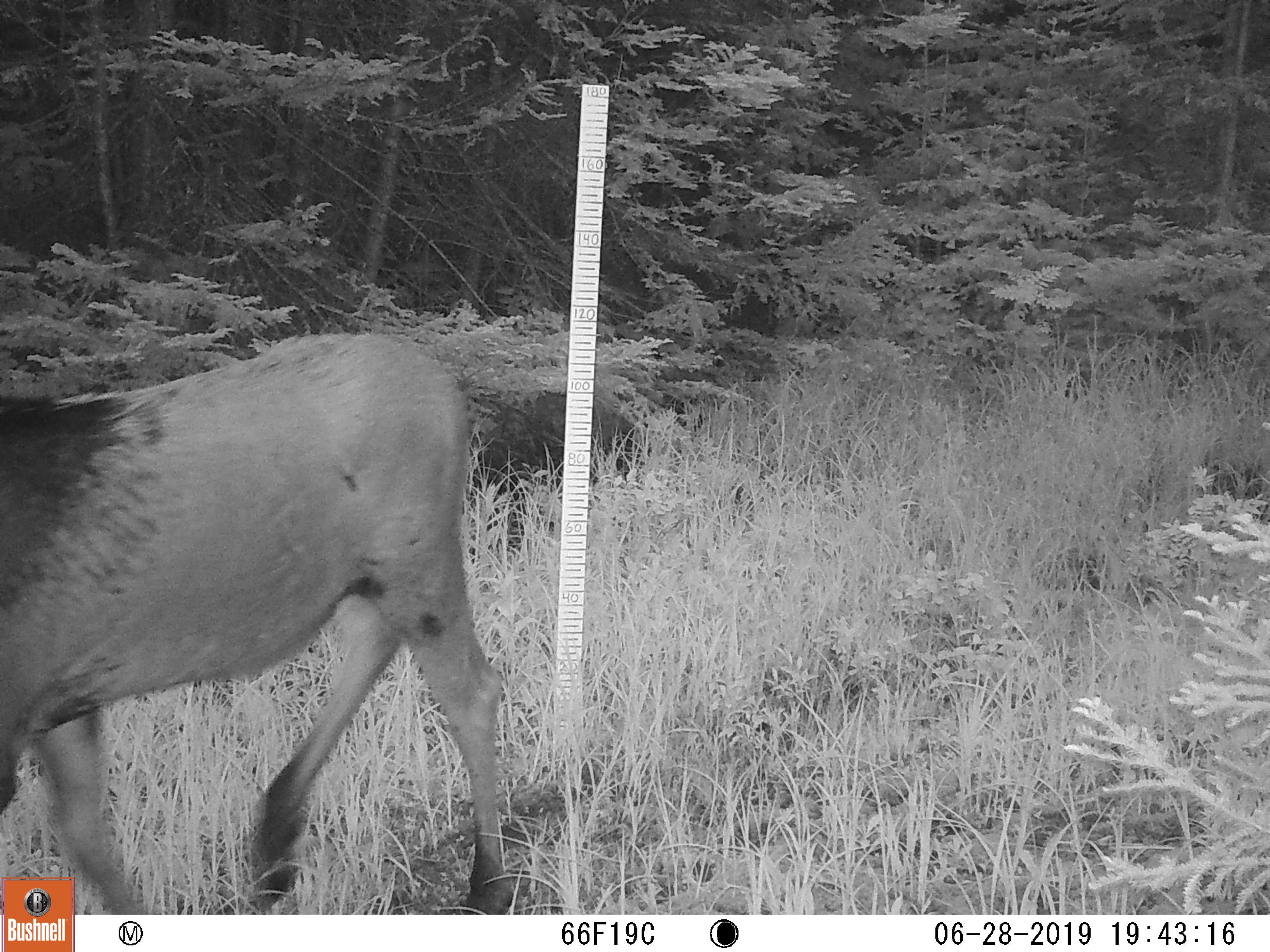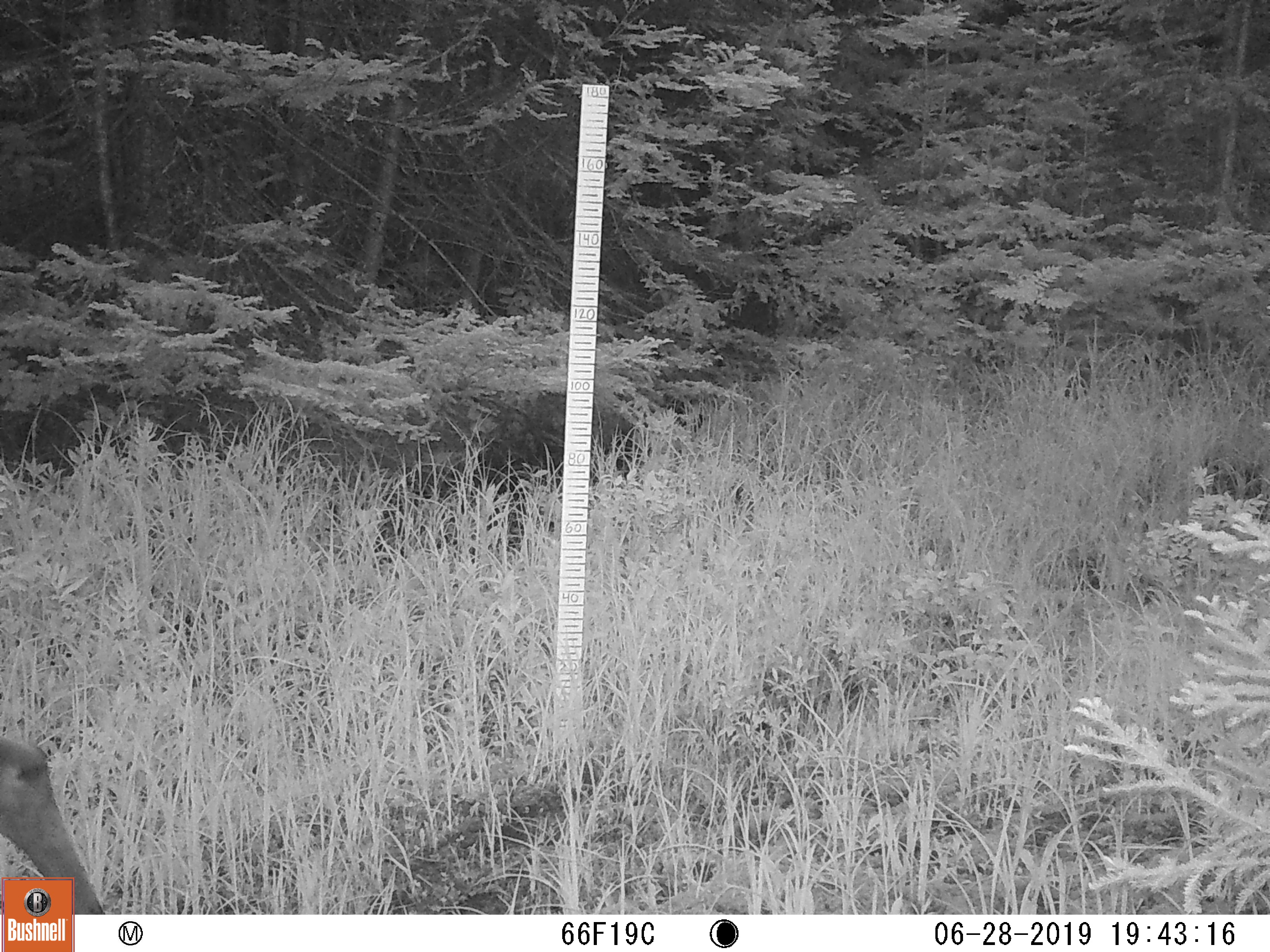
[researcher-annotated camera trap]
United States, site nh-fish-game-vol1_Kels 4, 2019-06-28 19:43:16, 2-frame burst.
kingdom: Animalia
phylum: Chordata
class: Mammalia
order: Artiodactyla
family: Cervidae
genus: Alces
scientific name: Alces alces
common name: moose